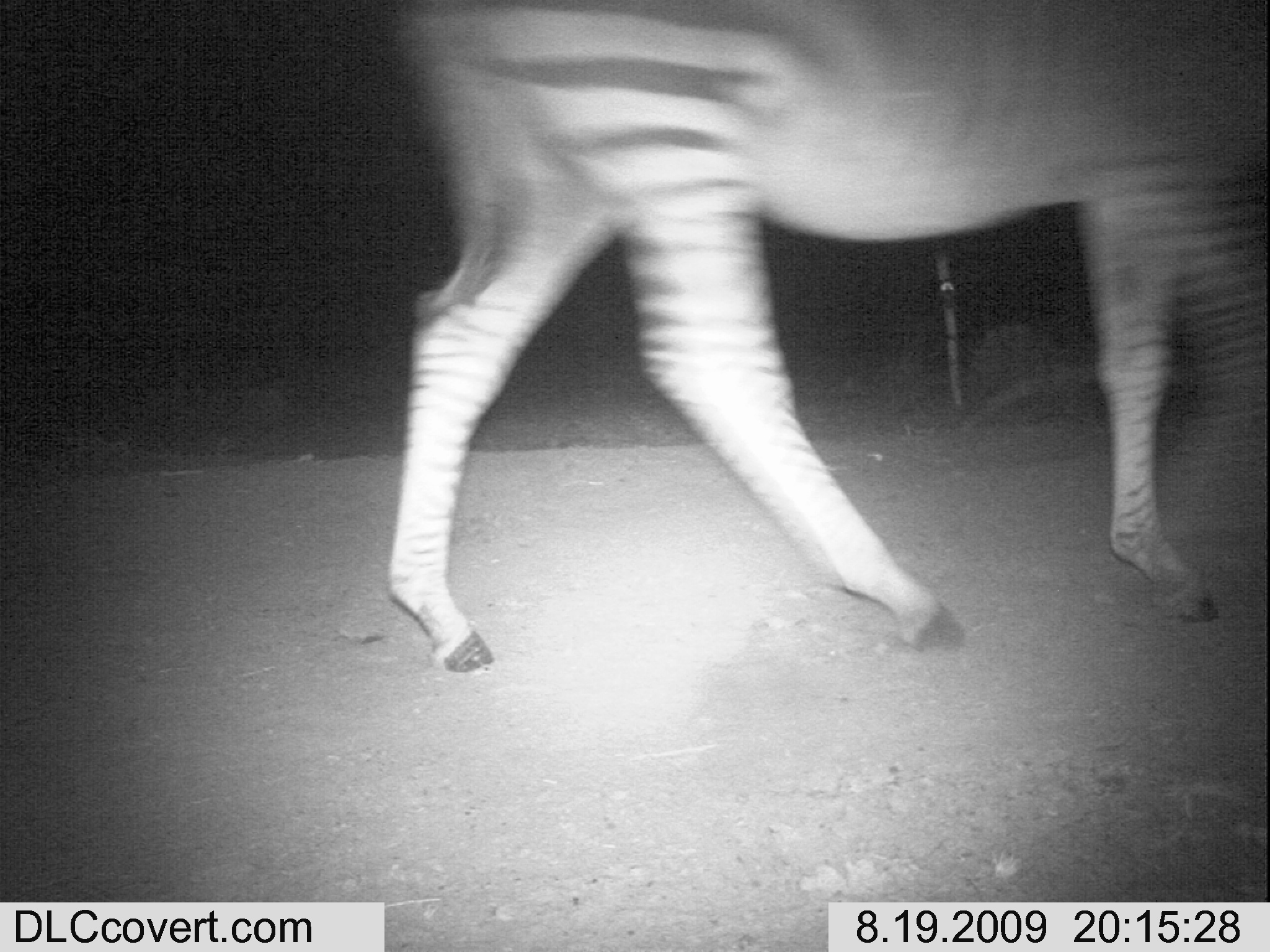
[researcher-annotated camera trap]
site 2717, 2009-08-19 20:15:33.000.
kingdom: Animalia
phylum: Chordata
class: Mammalia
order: Perissodactyla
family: Equidae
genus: Equus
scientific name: Equus quagga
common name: plains zebra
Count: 1.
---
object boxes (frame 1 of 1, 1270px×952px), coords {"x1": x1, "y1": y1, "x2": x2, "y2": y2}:
equus quagga: {"x1": 384, "y1": 0, "x2": 1270, "y2": 675}